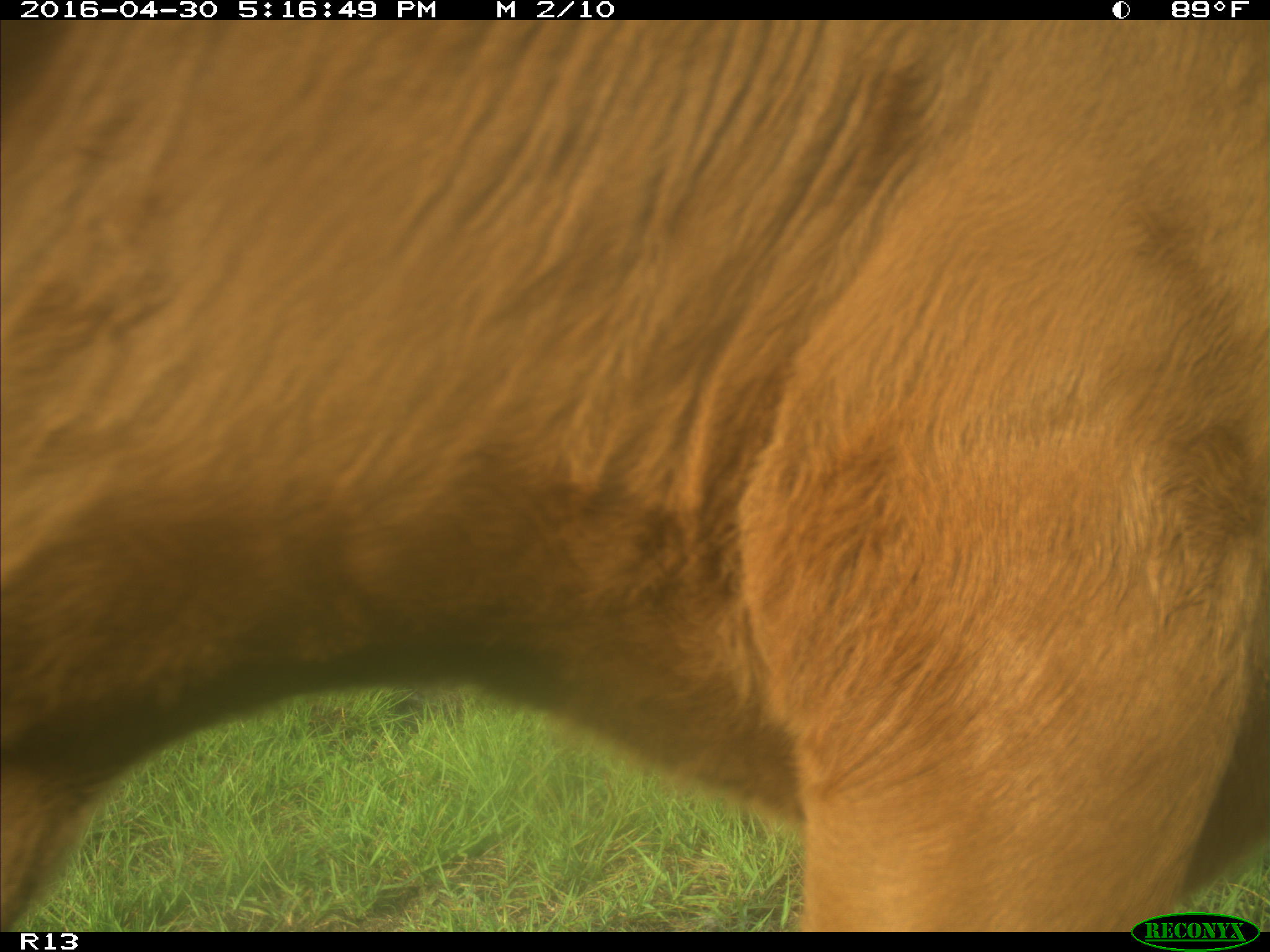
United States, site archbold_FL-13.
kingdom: Animalia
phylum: Chordata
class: Mammalia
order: Artiodactyla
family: Bovidae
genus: Bos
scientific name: Bos taurus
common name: domestic cow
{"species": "Bos taurus (domestic cow)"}